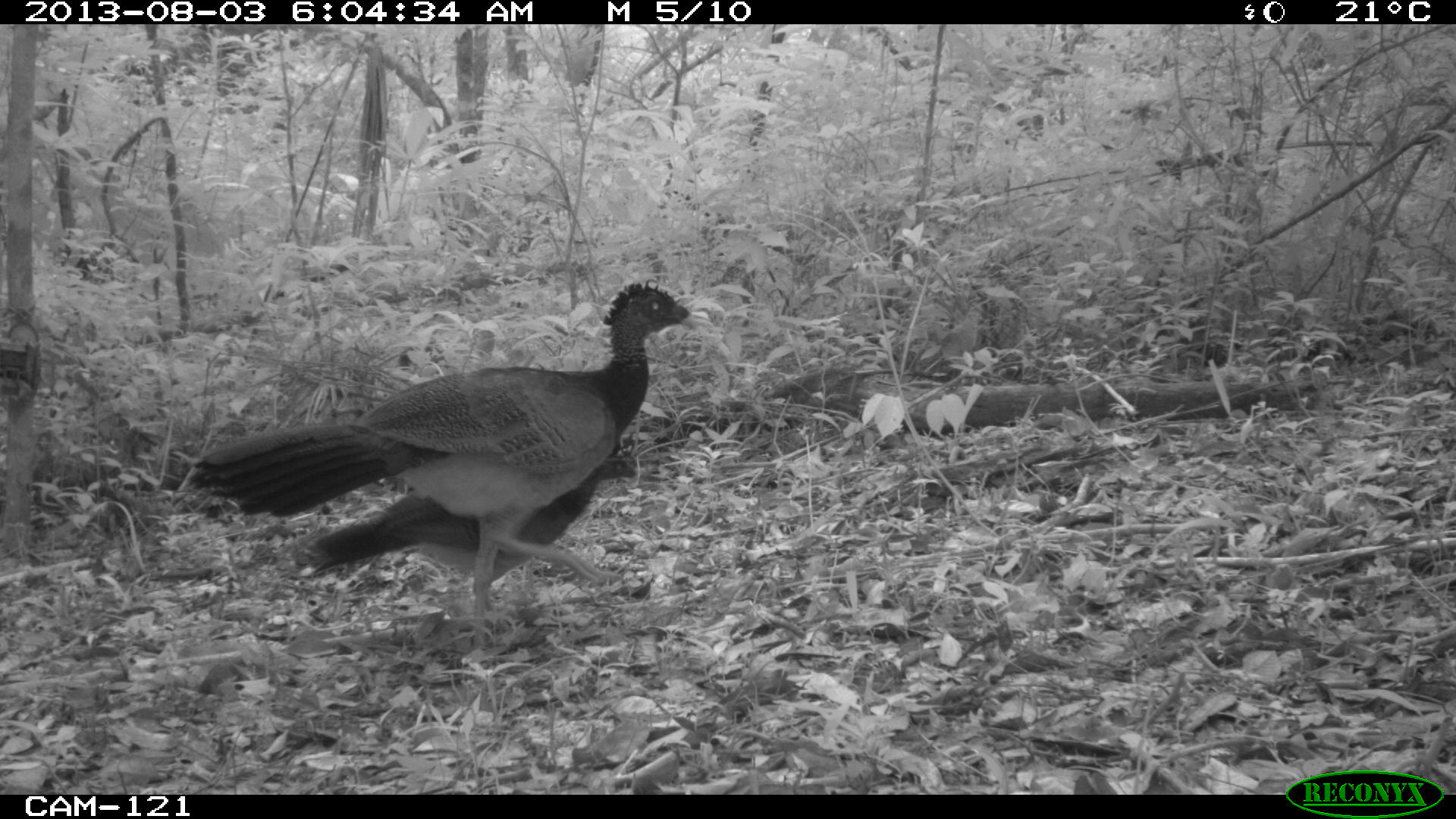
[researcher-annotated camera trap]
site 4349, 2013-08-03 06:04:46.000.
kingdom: Animalia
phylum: Chordata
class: Aves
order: Galliformes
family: Cracidae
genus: Crax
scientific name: Crax rubra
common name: great curassow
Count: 2.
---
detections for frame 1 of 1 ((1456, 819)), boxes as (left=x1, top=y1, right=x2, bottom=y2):
crax rubra: (left=187, top=275, right=705, bottom=648); (left=307, top=441, right=646, bottom=634)